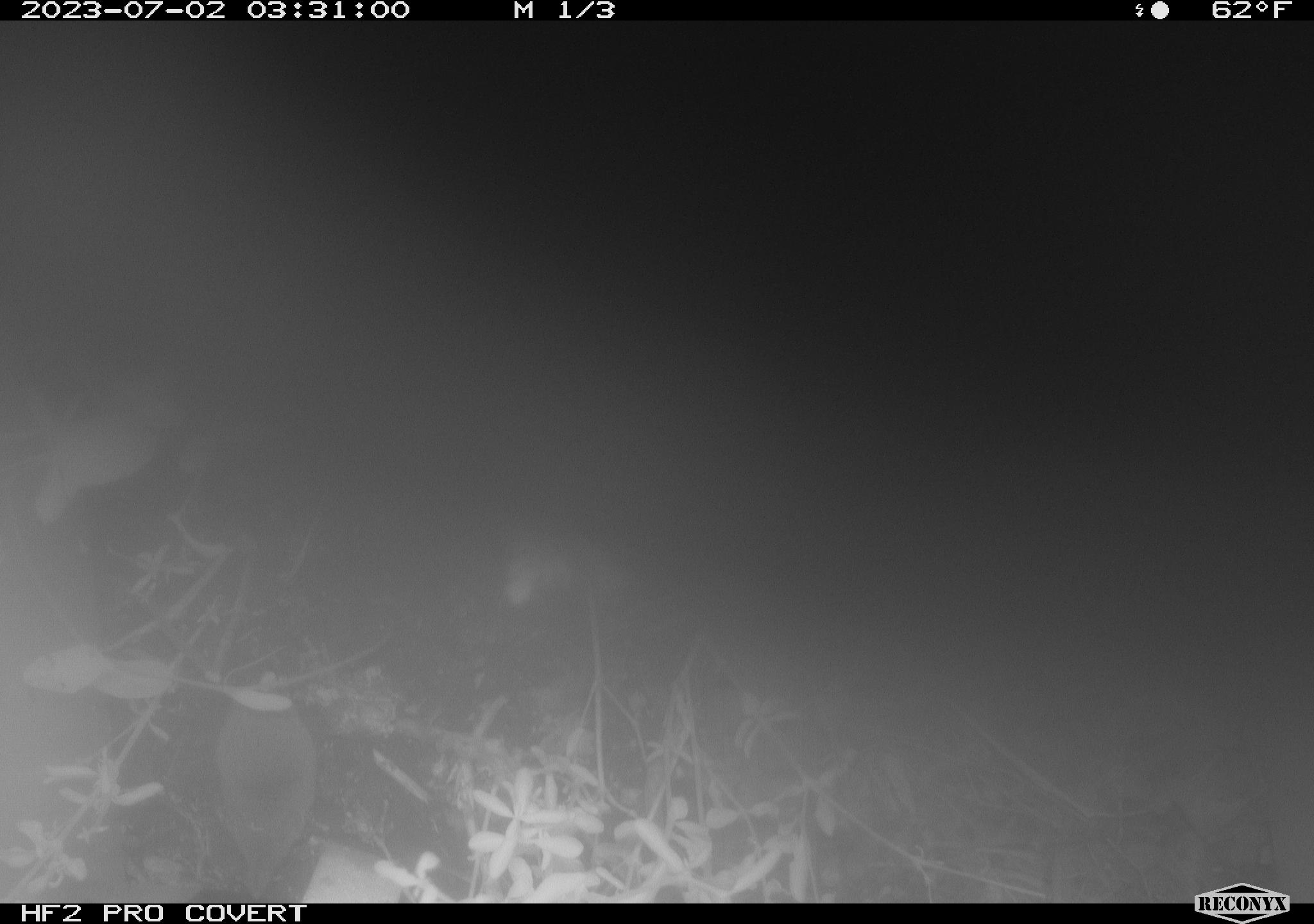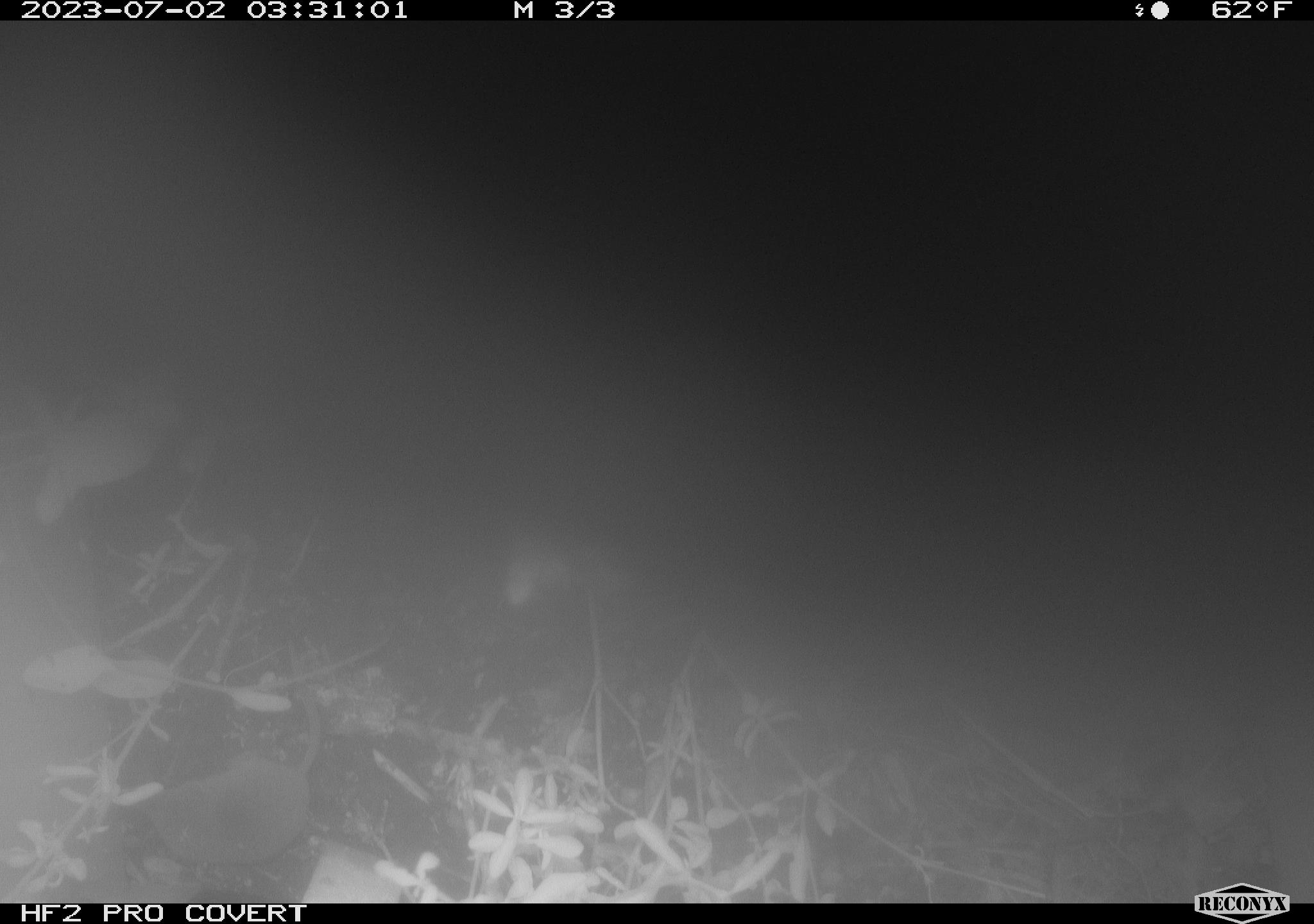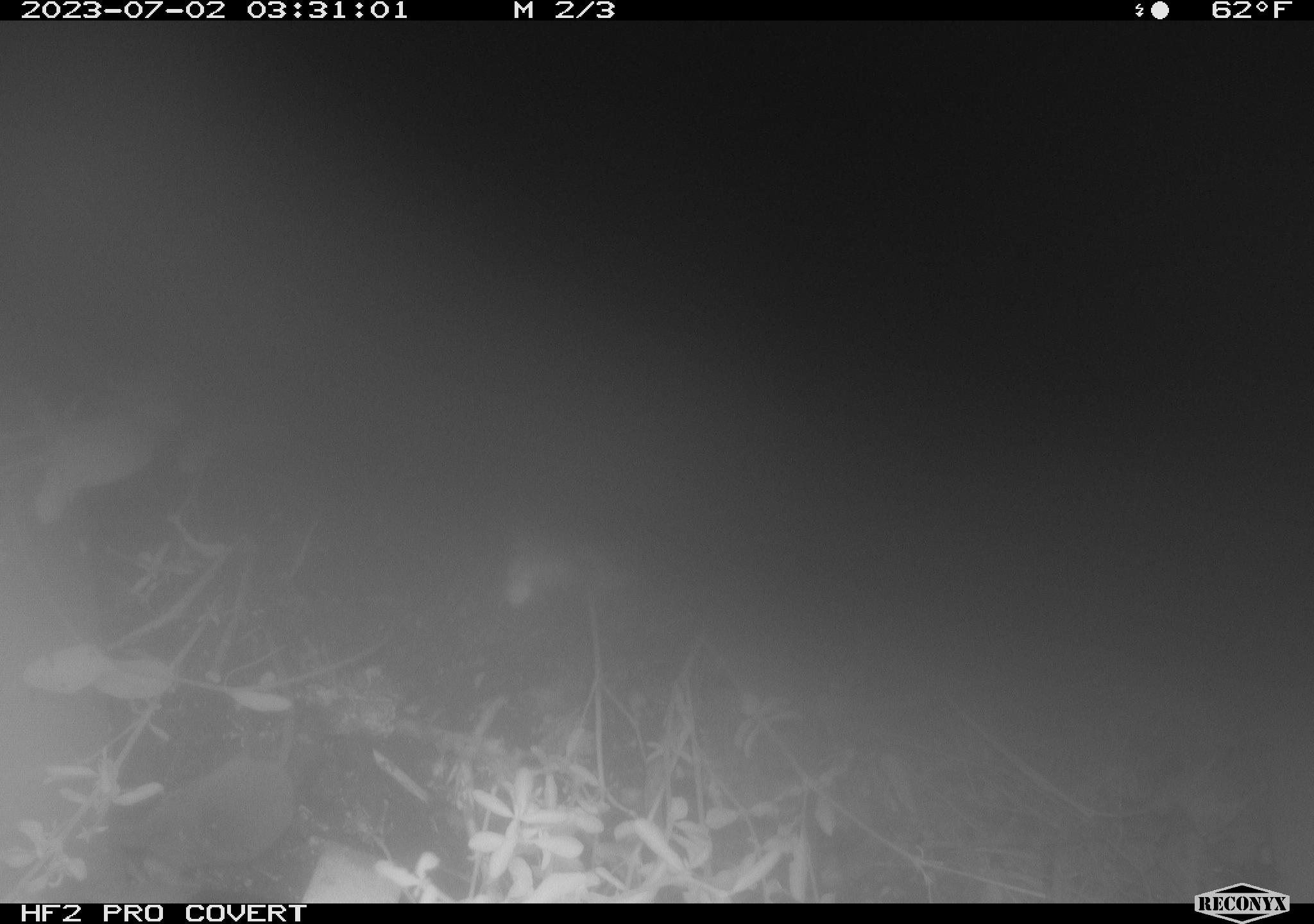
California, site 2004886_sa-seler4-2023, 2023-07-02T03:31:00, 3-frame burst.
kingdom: Animalia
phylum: Chordata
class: Mammalia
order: Eulipotyphla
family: Soricidae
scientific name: Soricidae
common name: shrews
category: soricidae family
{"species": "soricidae family (shrews) (Soricidae)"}